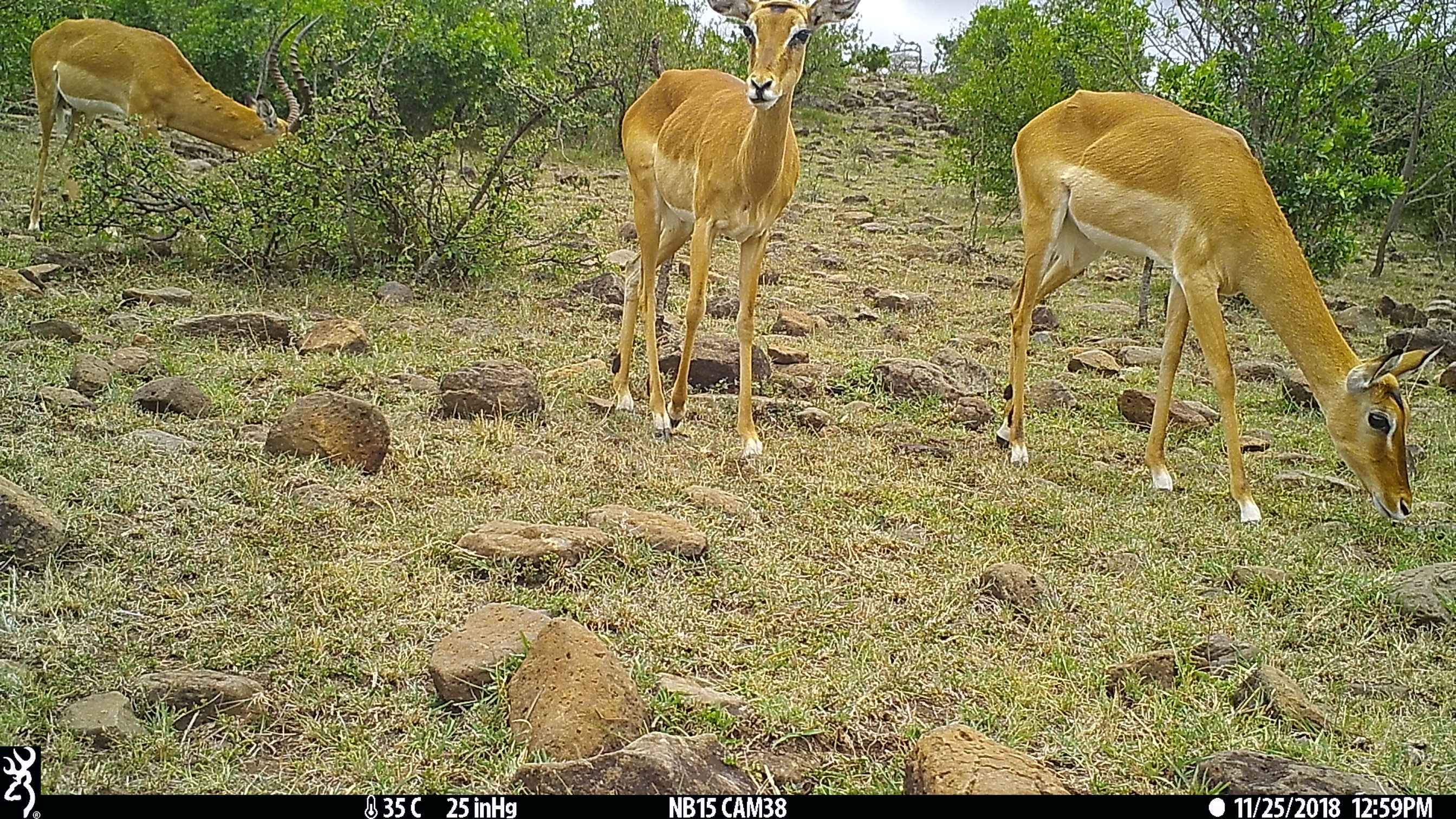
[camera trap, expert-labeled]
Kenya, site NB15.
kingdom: Animalia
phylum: Chordata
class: Mammalia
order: Artiodactyla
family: Bovidae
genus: Aepyceros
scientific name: Aepyceros melampus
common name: impala